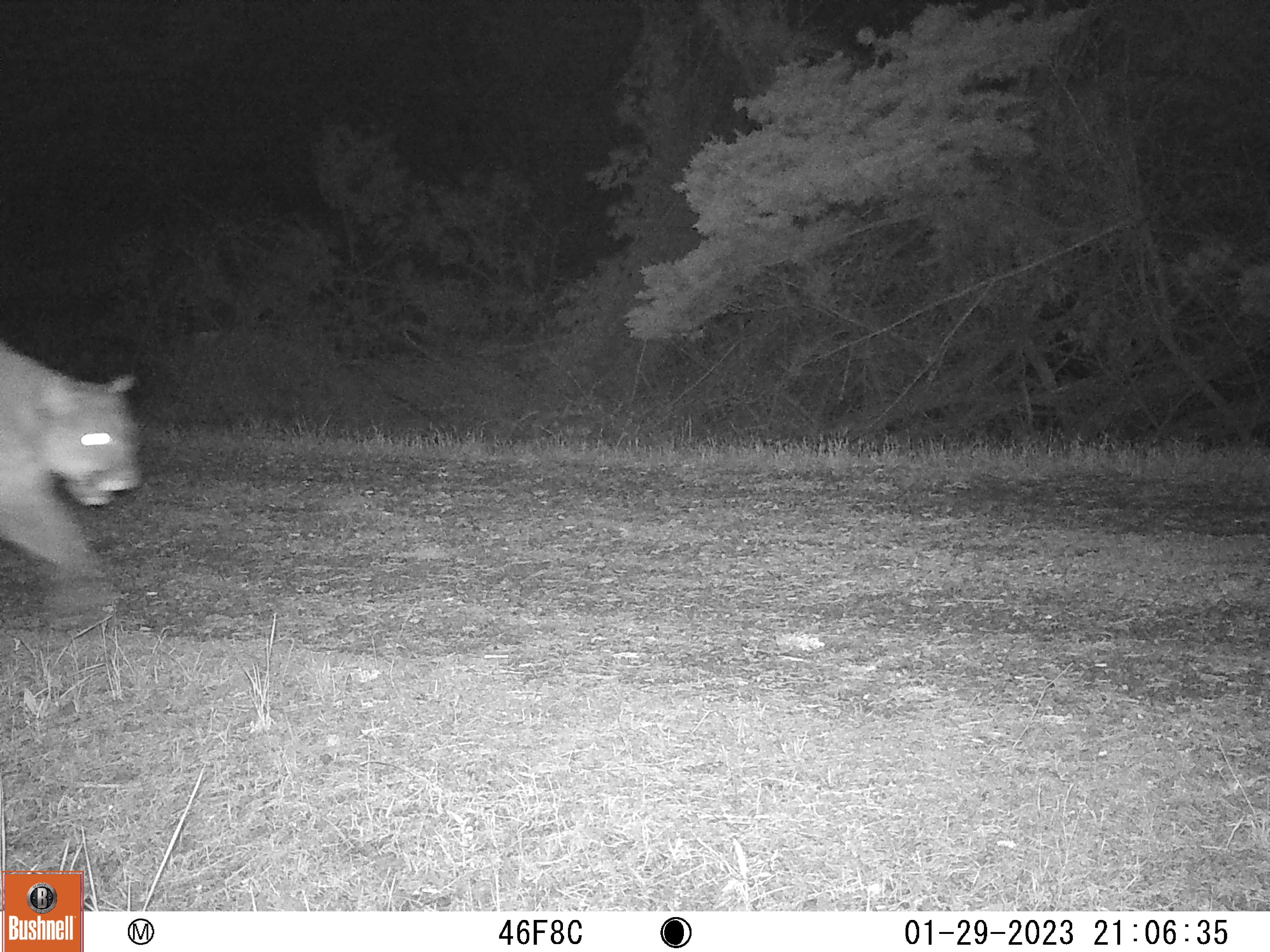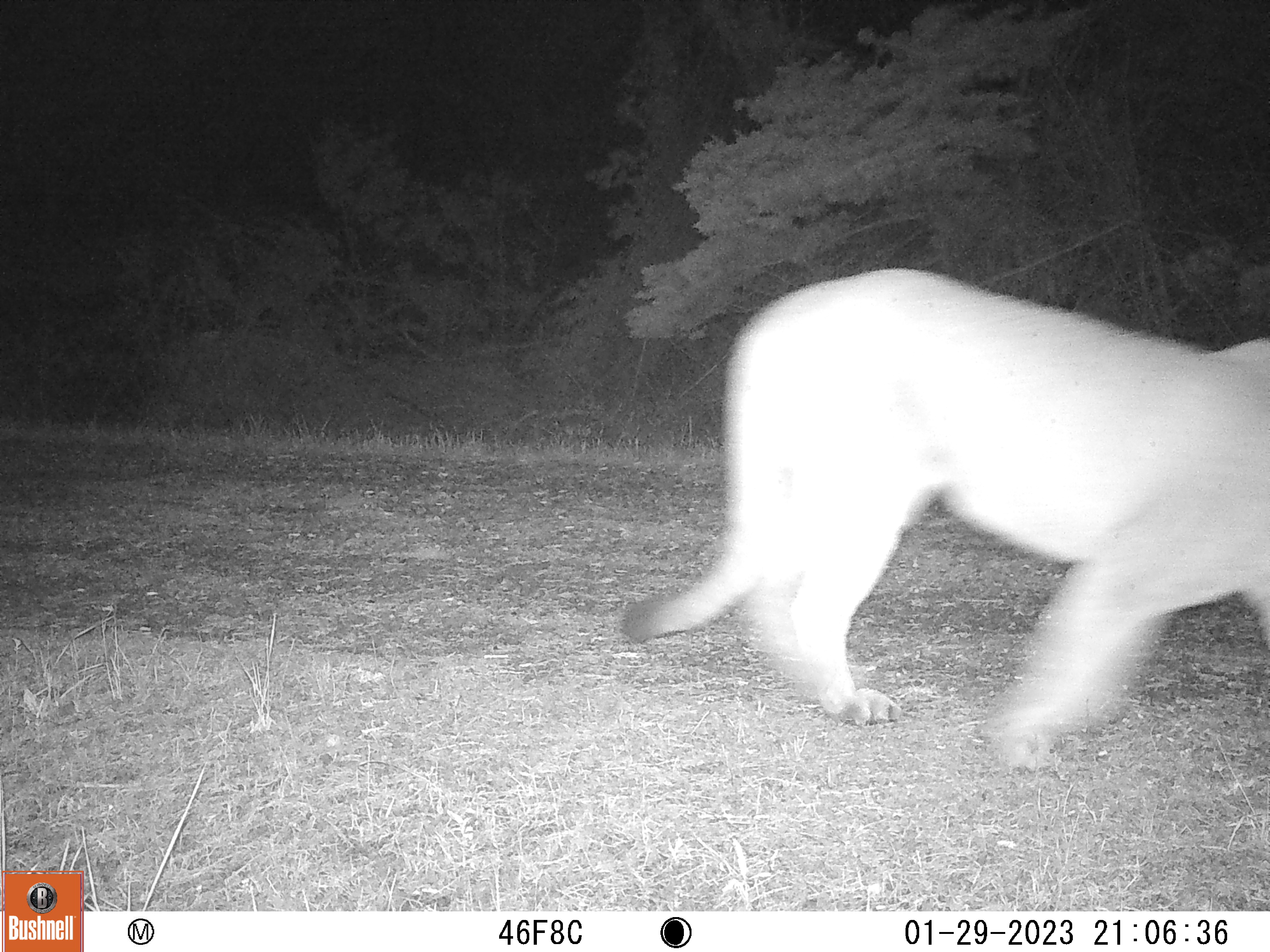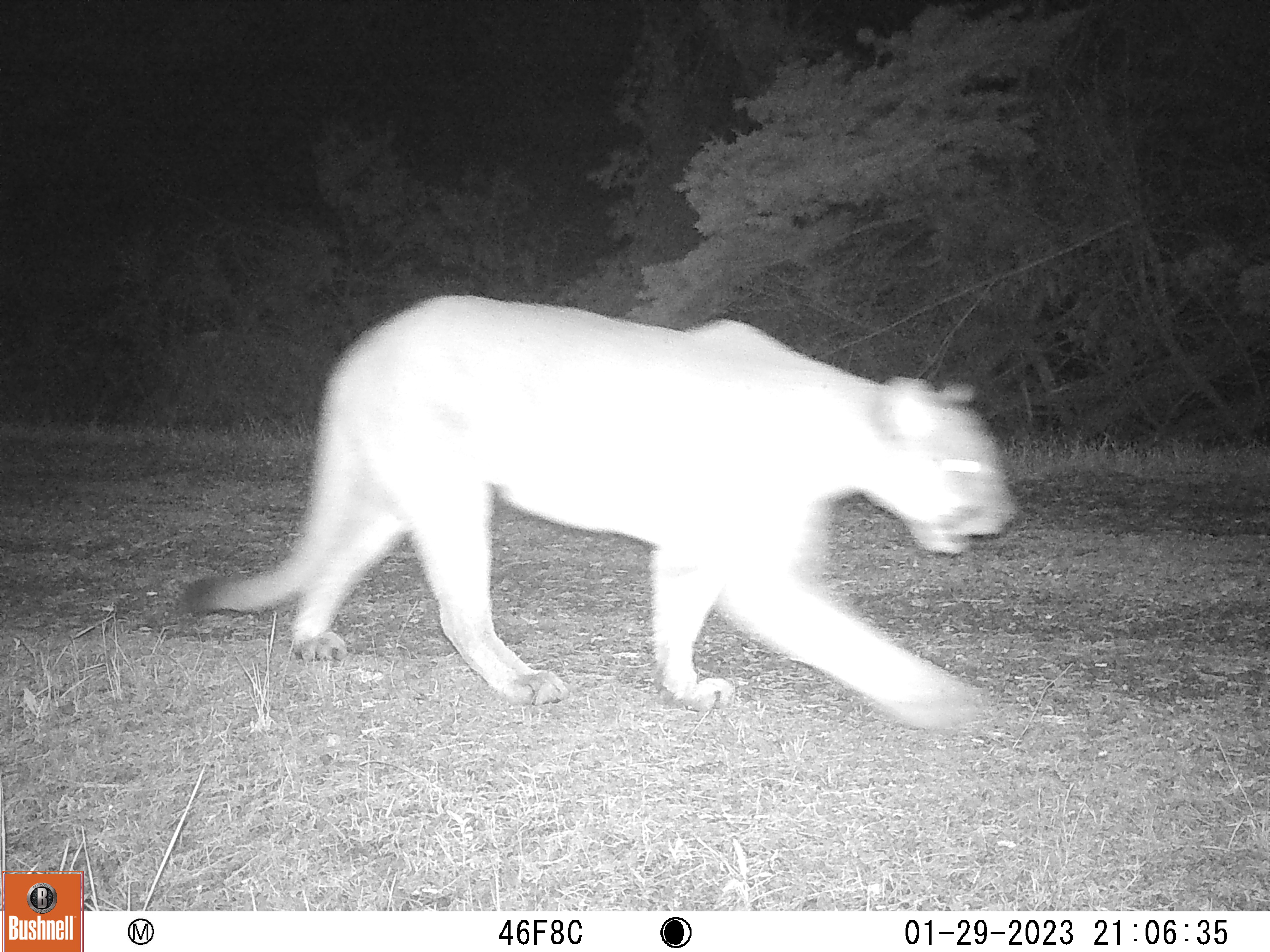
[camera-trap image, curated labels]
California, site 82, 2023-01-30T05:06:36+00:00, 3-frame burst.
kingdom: Animalia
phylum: Chordata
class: Mammalia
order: Carnivora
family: Felidae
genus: Puma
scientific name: Puma concolor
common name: puma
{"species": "puma (Puma concolor)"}